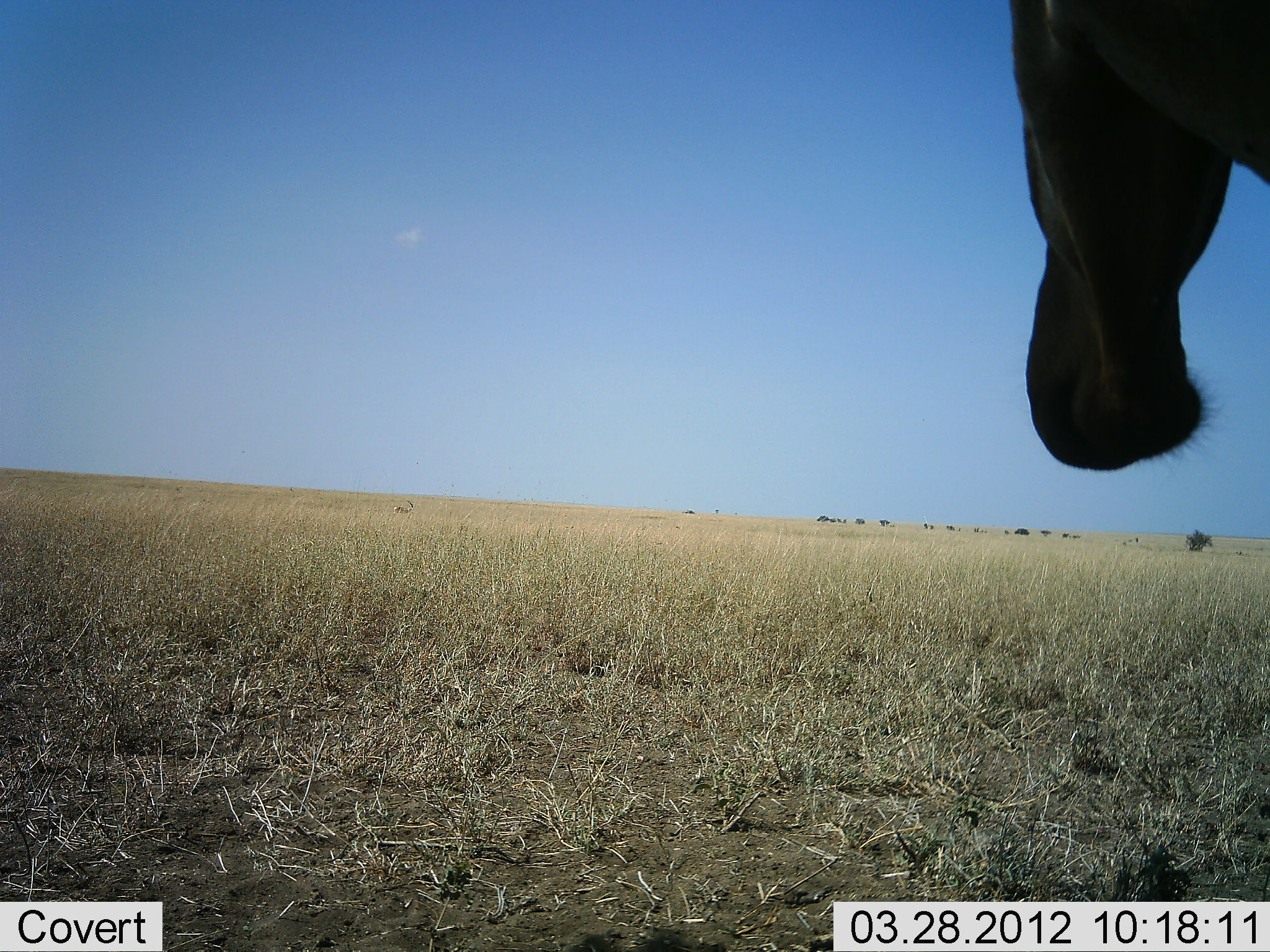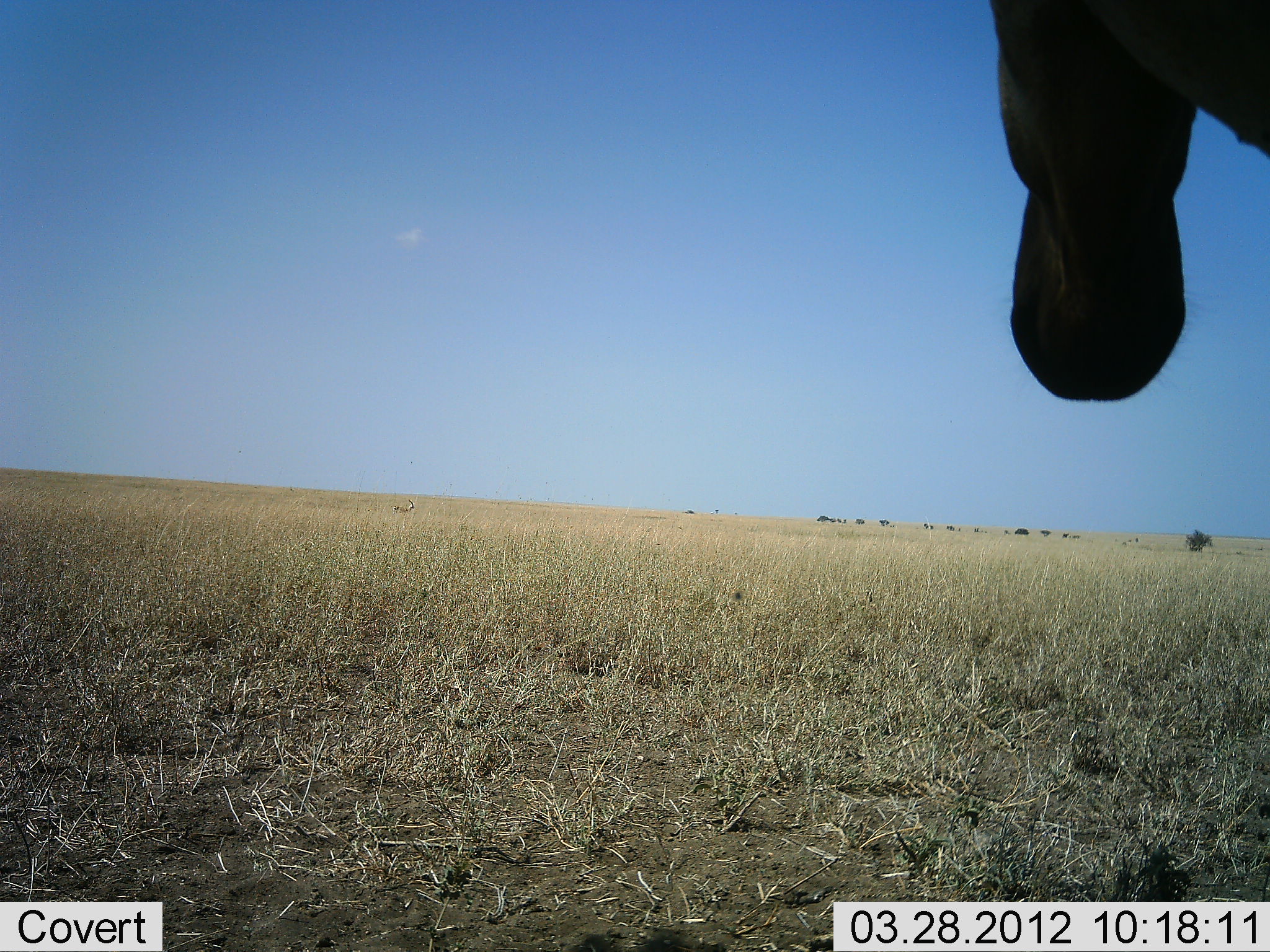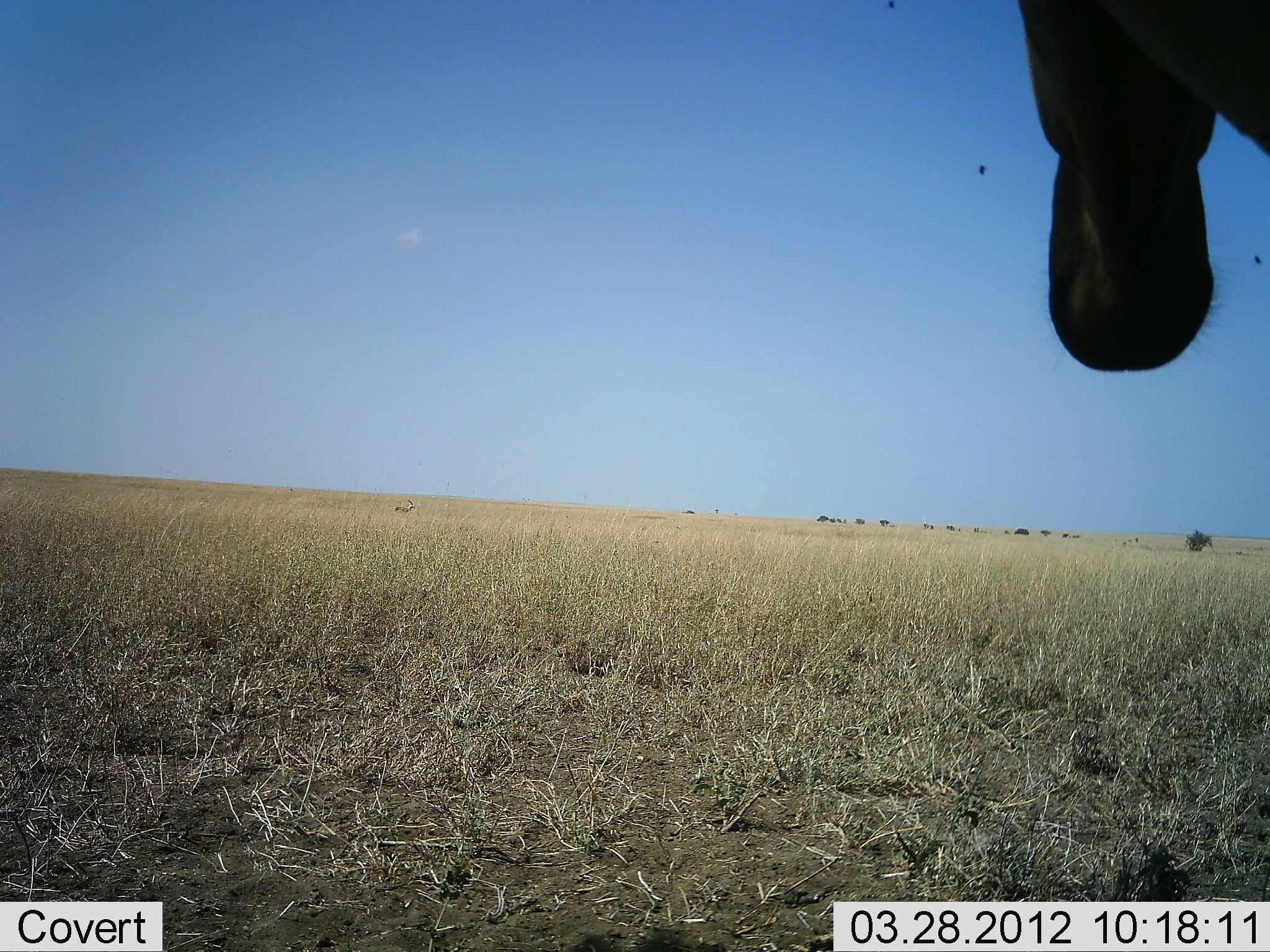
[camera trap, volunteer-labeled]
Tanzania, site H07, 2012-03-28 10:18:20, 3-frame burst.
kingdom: Animalia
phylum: Chordata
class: Mammalia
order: Artiodactyla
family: Bovidae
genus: Alcelaphus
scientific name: Alcelaphus buselaphus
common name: hartebeest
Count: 1.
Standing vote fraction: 94%.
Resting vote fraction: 6%.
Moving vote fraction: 0%.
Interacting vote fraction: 0%.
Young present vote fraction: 0%.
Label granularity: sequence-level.